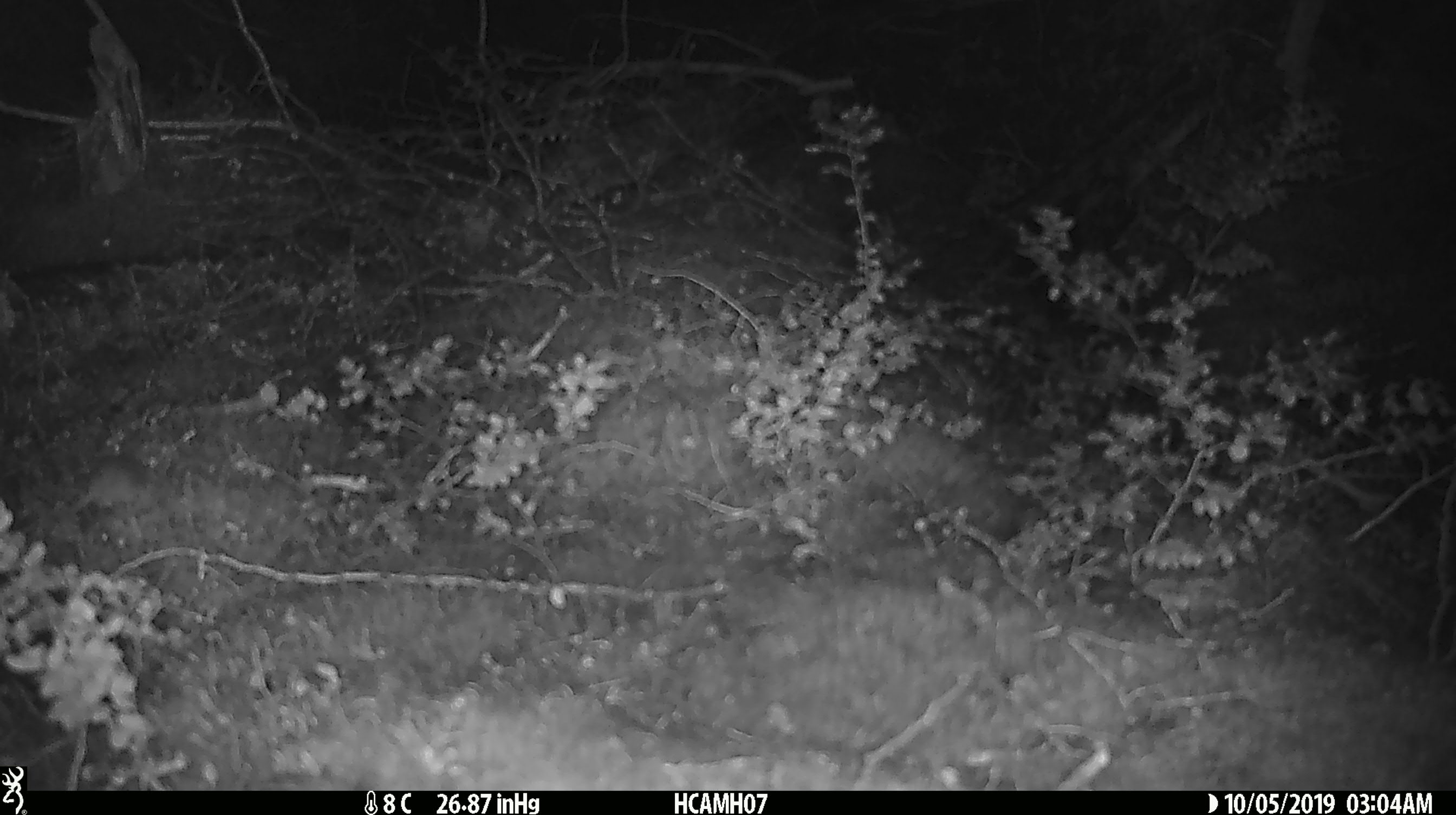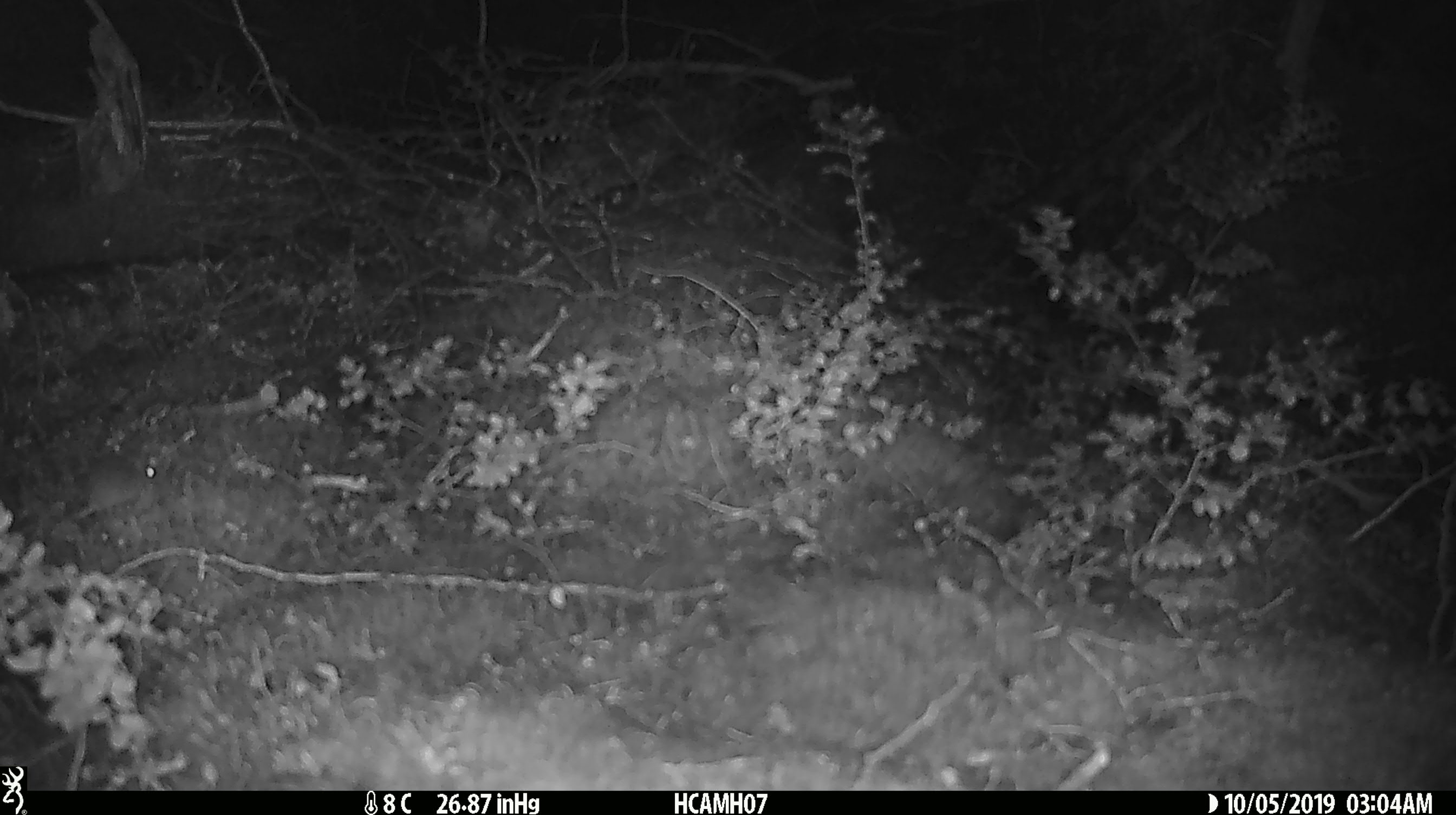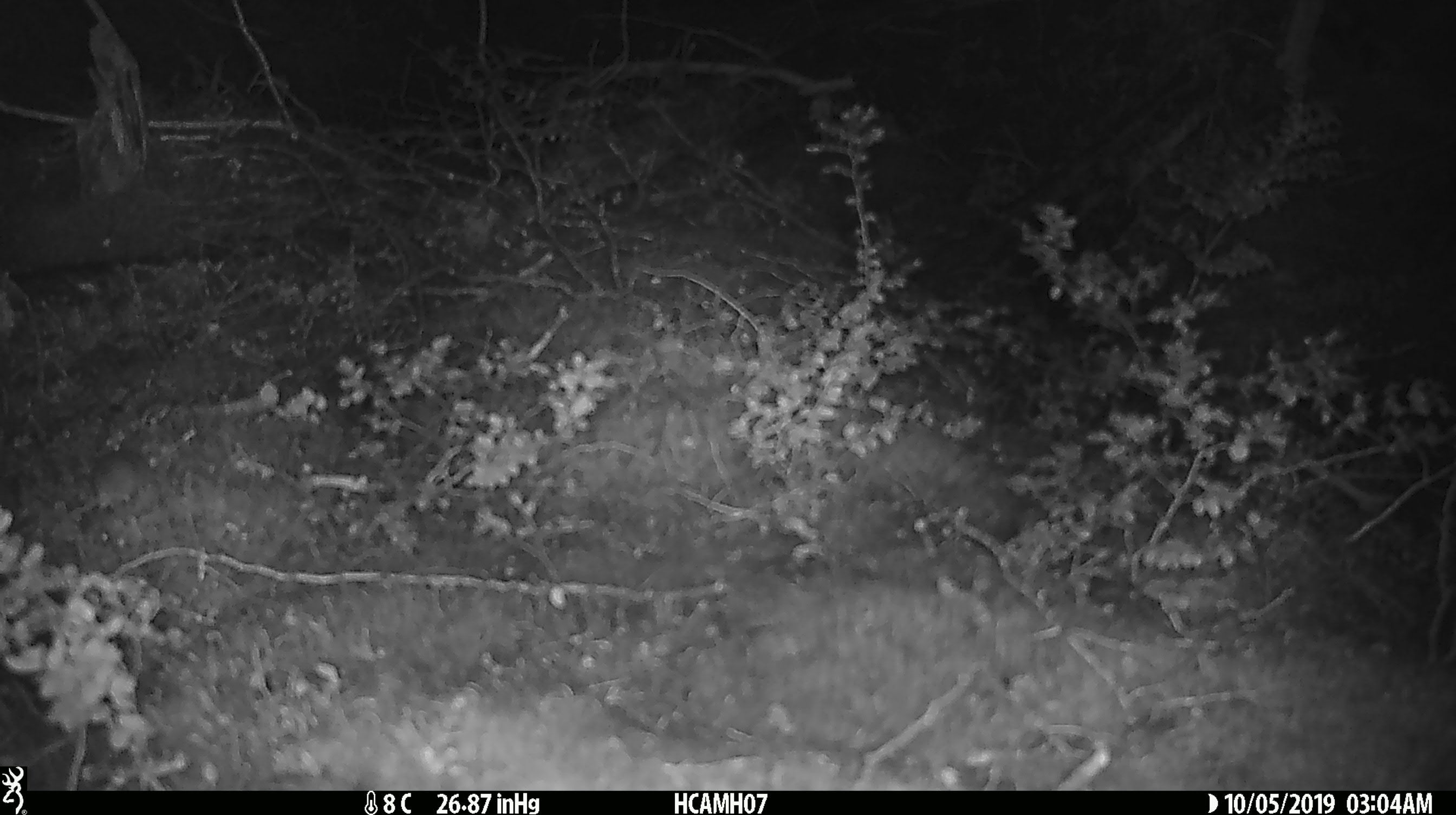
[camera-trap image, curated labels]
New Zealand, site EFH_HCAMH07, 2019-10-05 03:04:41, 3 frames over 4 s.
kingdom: Animalia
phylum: Chordata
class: Mammalia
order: Rodentia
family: Muridae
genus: Mus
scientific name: Mus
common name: mouse